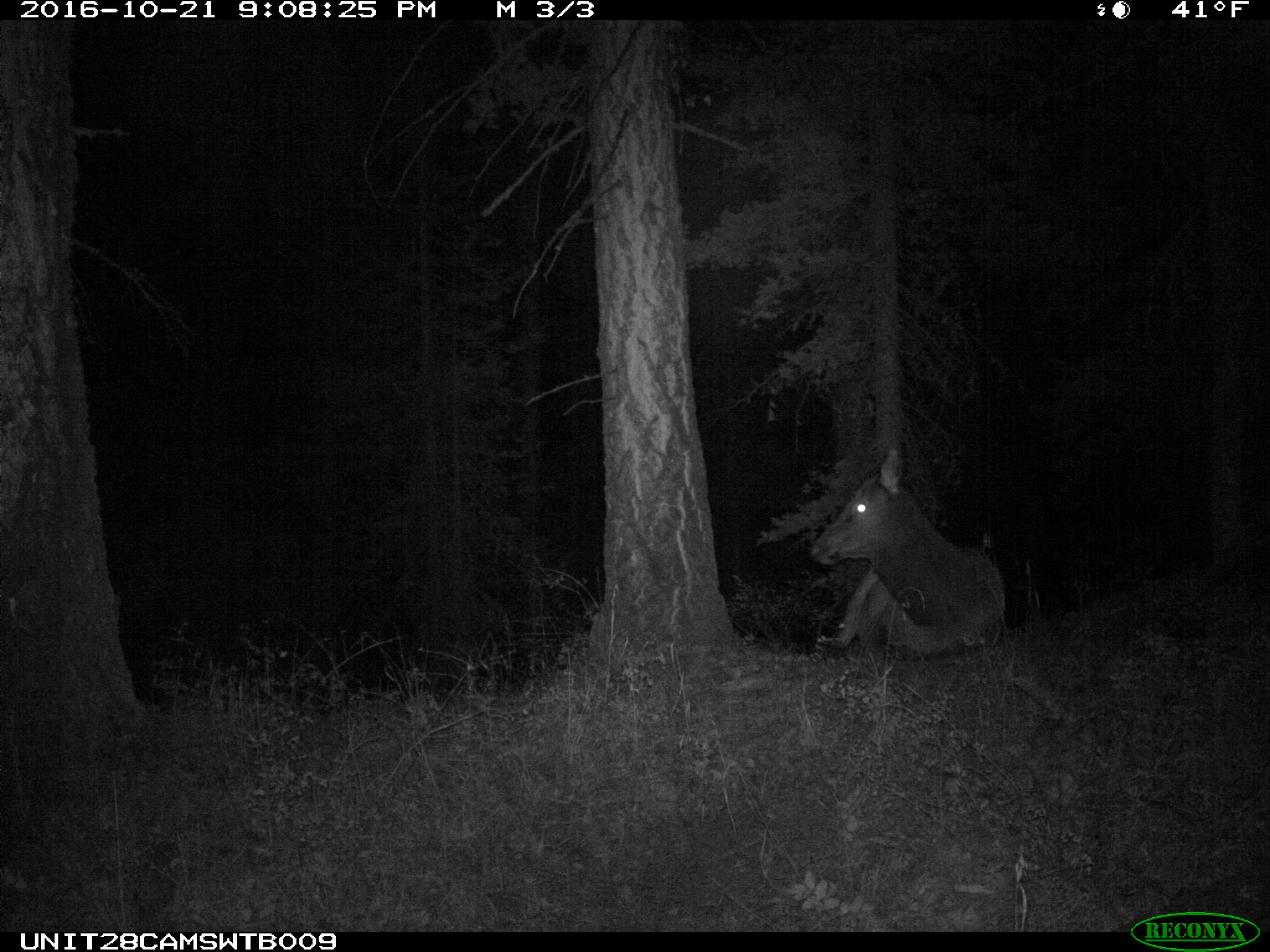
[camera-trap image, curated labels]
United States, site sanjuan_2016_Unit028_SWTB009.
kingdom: Animalia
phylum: Chordata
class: Mammalia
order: Artiodactyla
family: Cervidae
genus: Cervus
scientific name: Cervus elaphus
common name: red deer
Cervus elaphus (red deer).